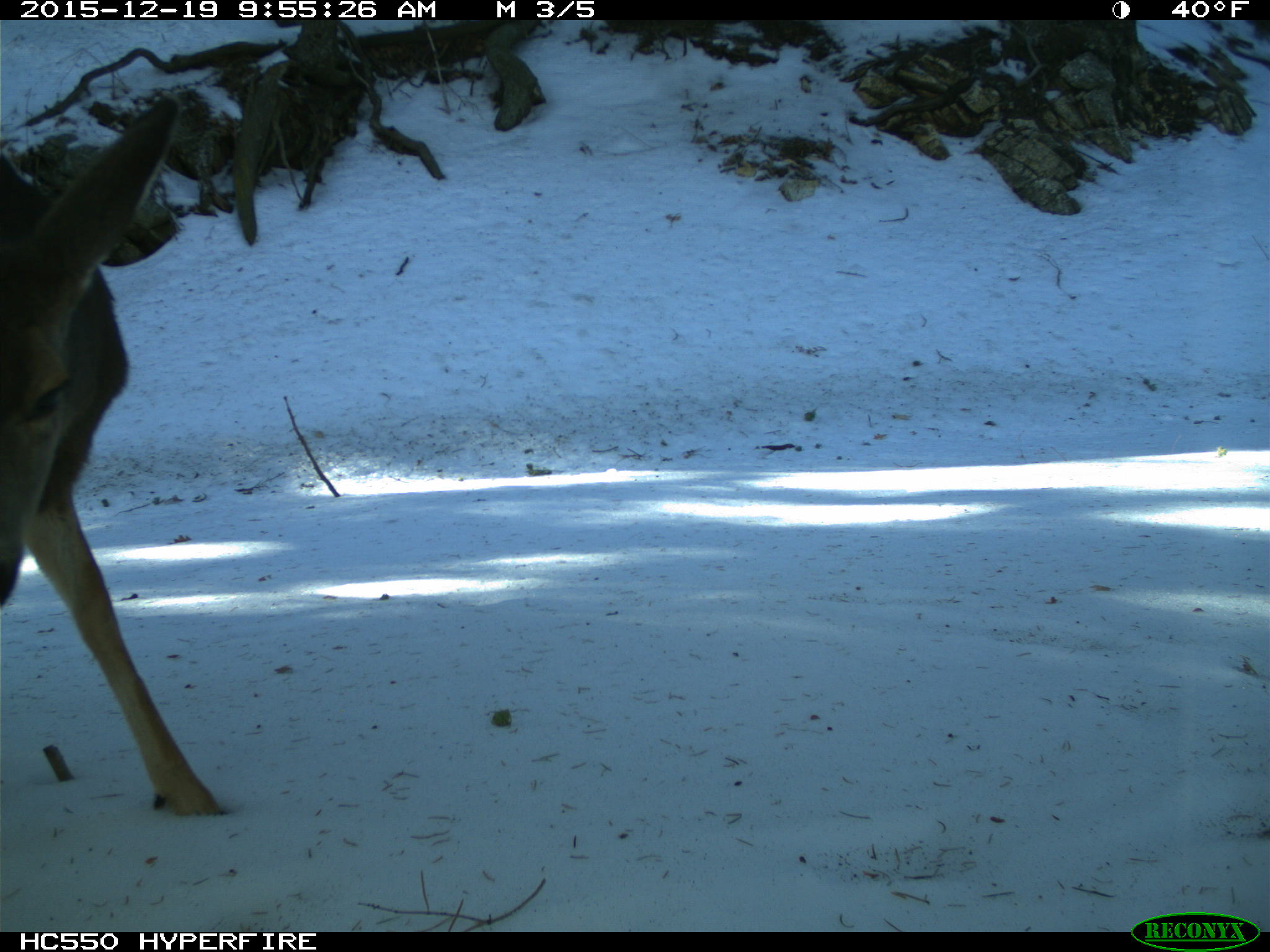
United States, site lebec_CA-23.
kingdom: Animalia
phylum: Chordata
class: Mammalia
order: Artiodactyla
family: Cervidae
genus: Odocoileus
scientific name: Odocoileus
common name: deer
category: unidentified deer